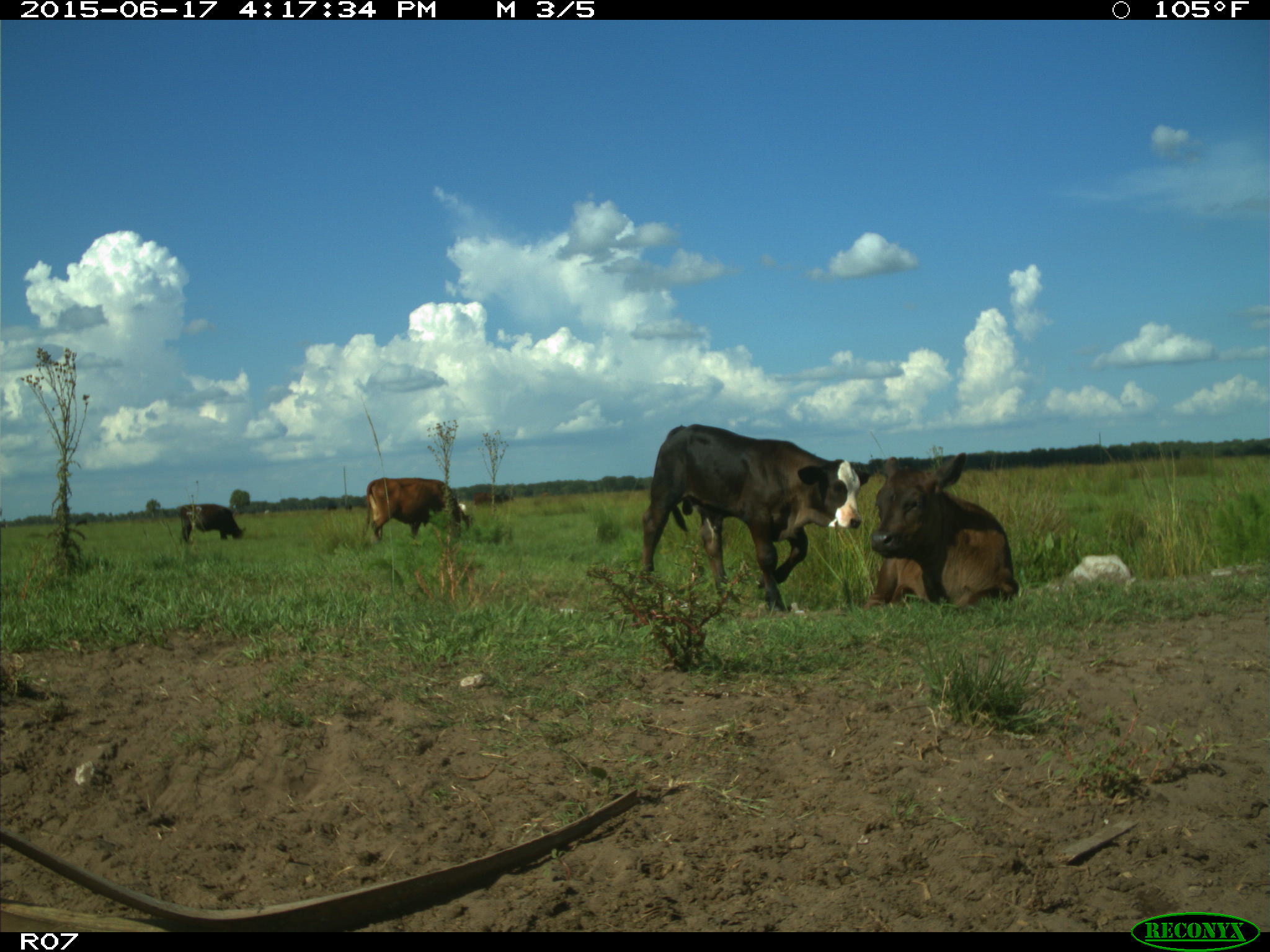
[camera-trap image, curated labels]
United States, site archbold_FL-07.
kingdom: Animalia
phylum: Chordata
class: Mammalia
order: Artiodactyla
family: Bovidae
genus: Bos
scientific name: Bos taurus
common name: domestic cow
Bos taurus (domestic cow).